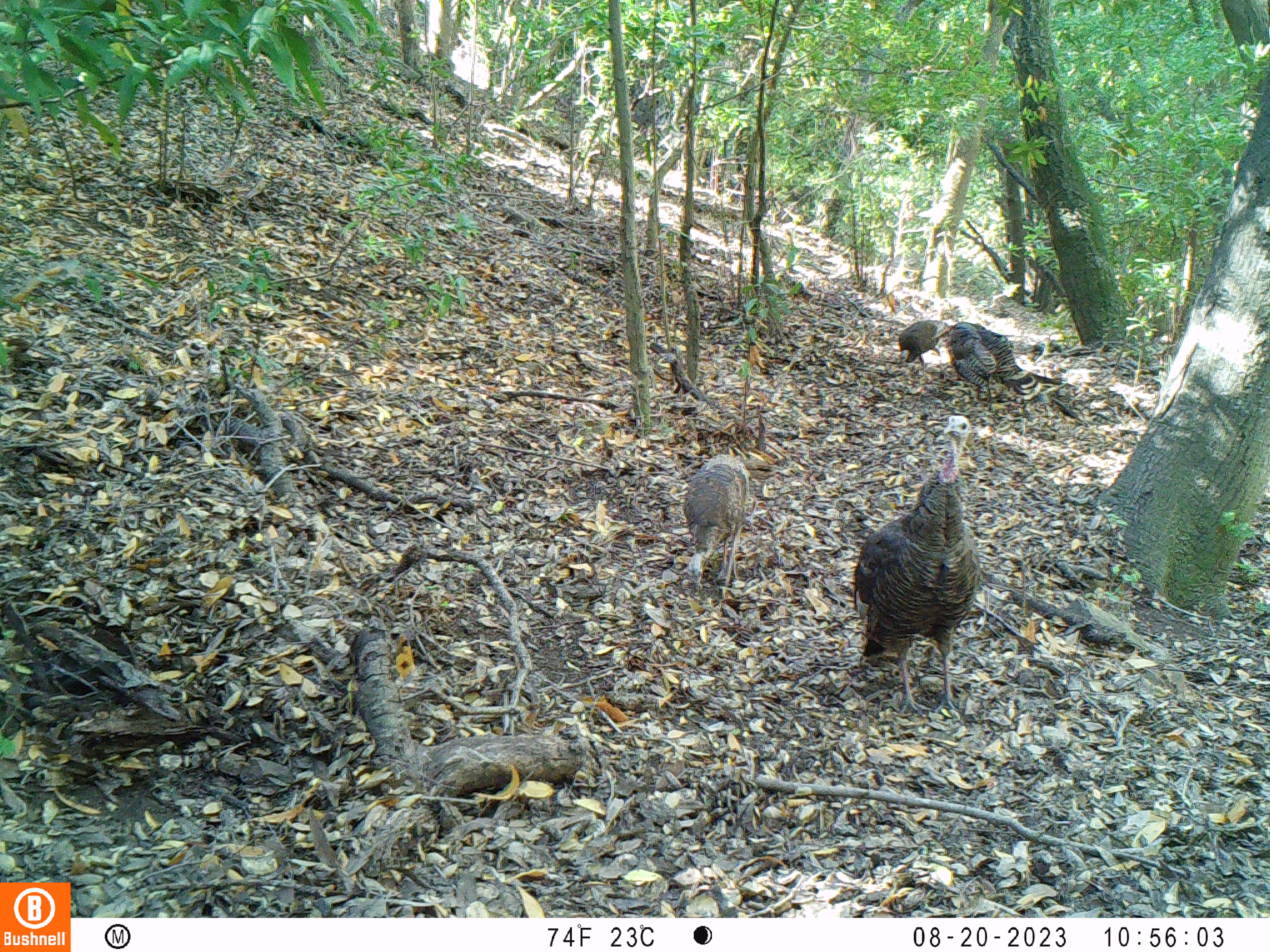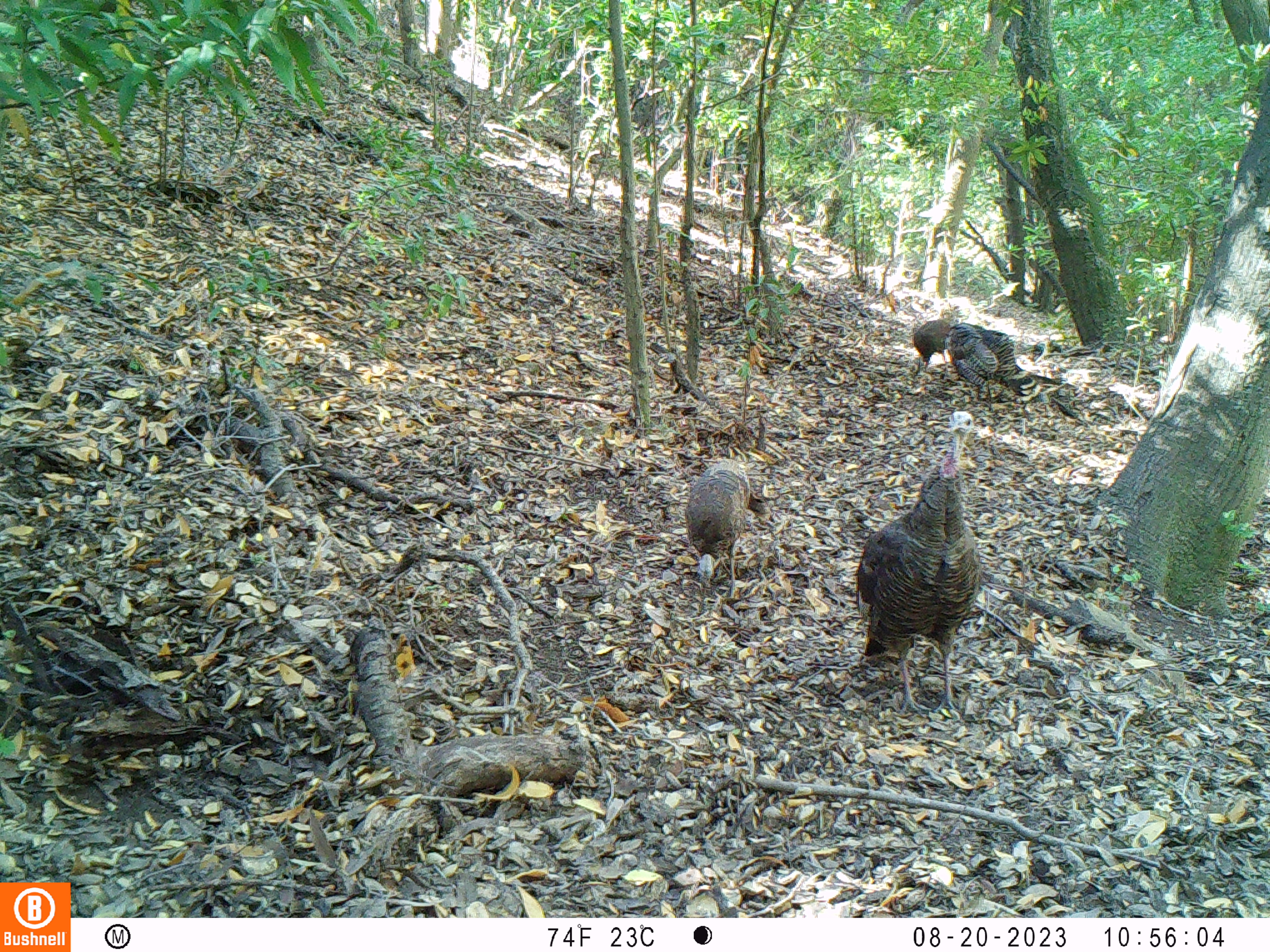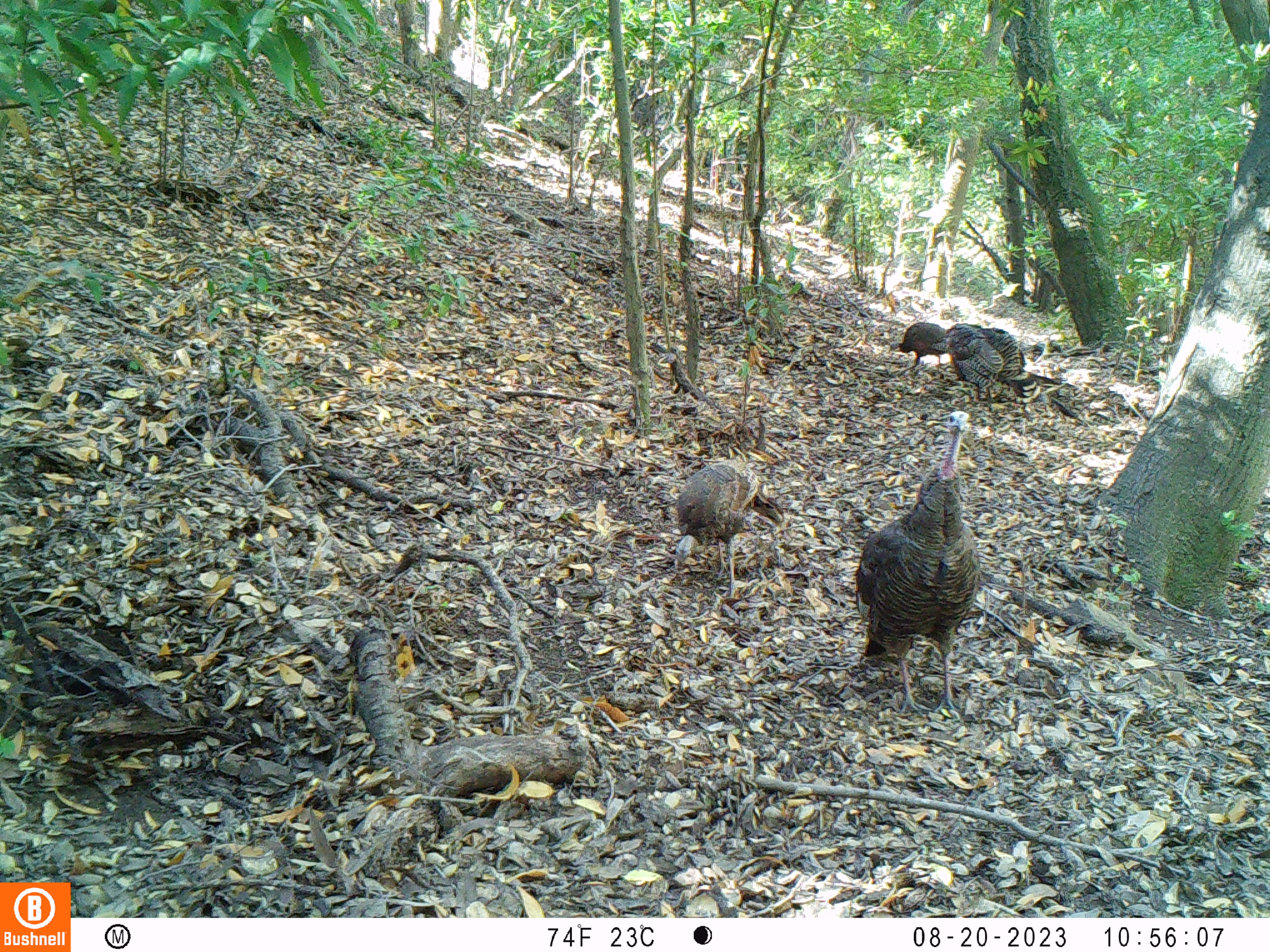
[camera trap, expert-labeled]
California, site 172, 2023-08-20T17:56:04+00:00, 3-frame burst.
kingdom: Animalia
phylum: Chordata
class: Aves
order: Galliformes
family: Phasianidae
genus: Meleagris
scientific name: Meleagris gallopavo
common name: turkey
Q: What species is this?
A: Turkey (Meleagris gallopavo).